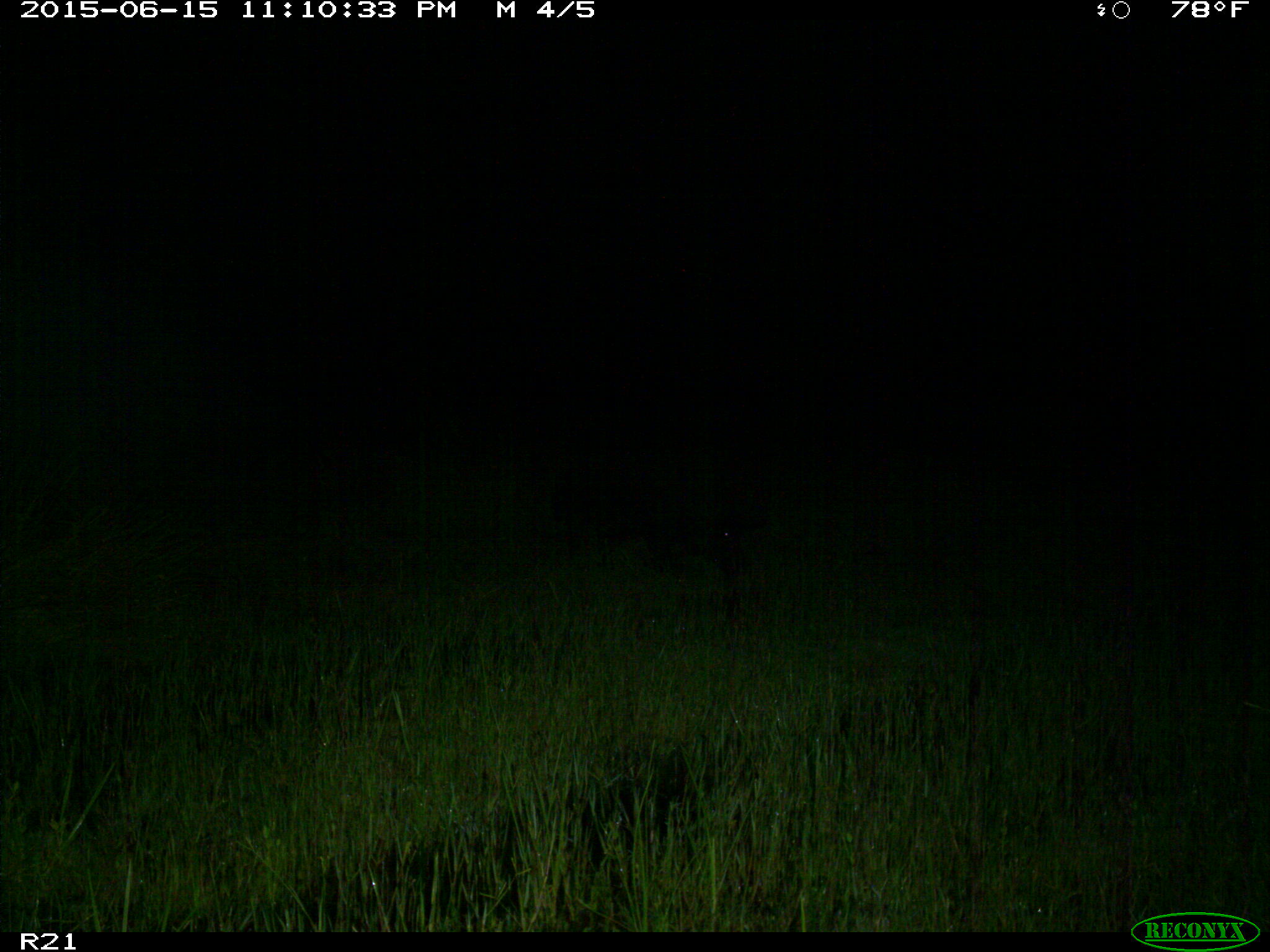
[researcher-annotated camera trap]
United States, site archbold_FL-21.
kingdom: Animalia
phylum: Chordata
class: Mammalia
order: Artiodactyla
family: Suidae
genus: Sus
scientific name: Sus scrofa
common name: wild boar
Sus scrofa (wild boar).